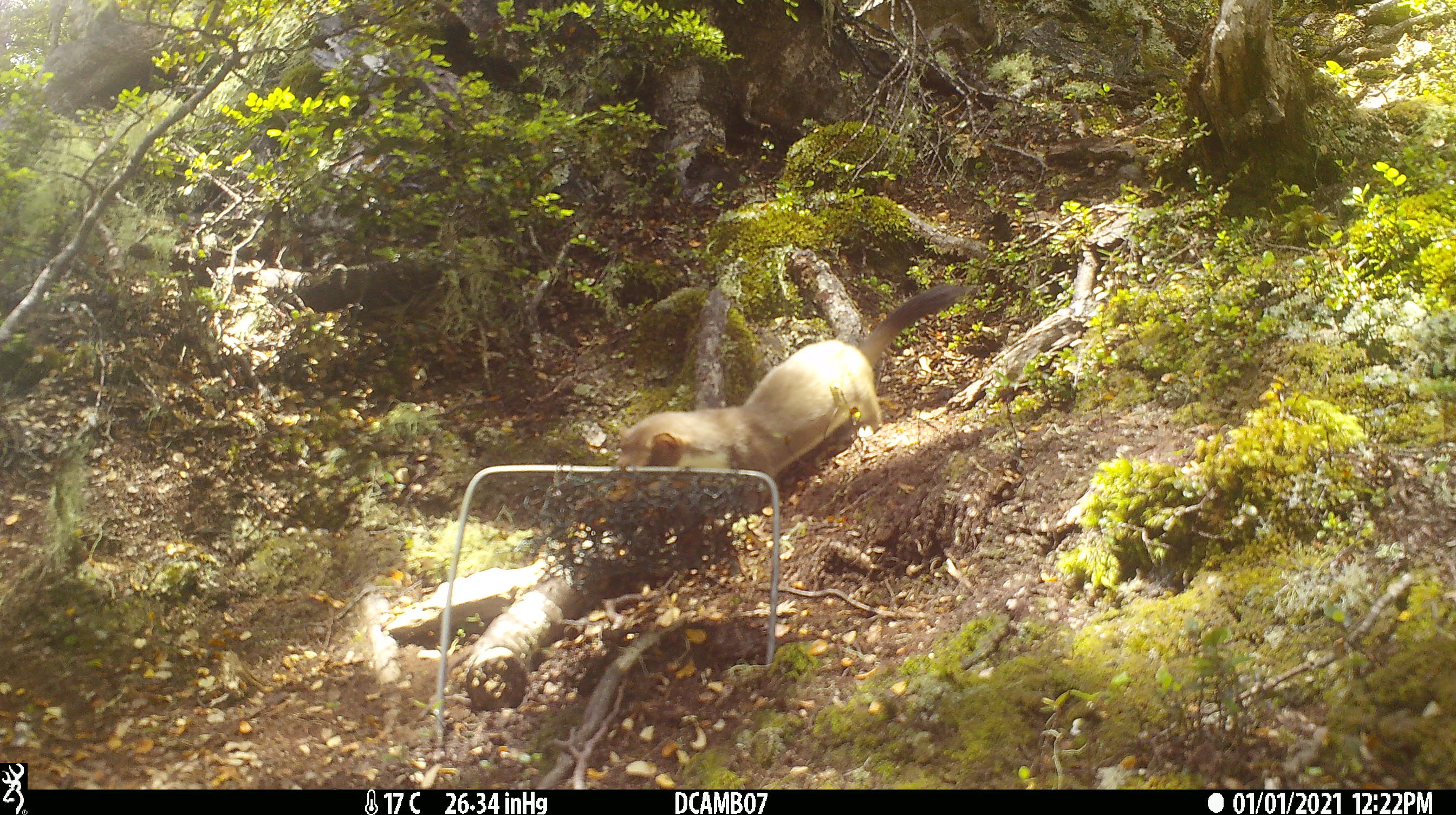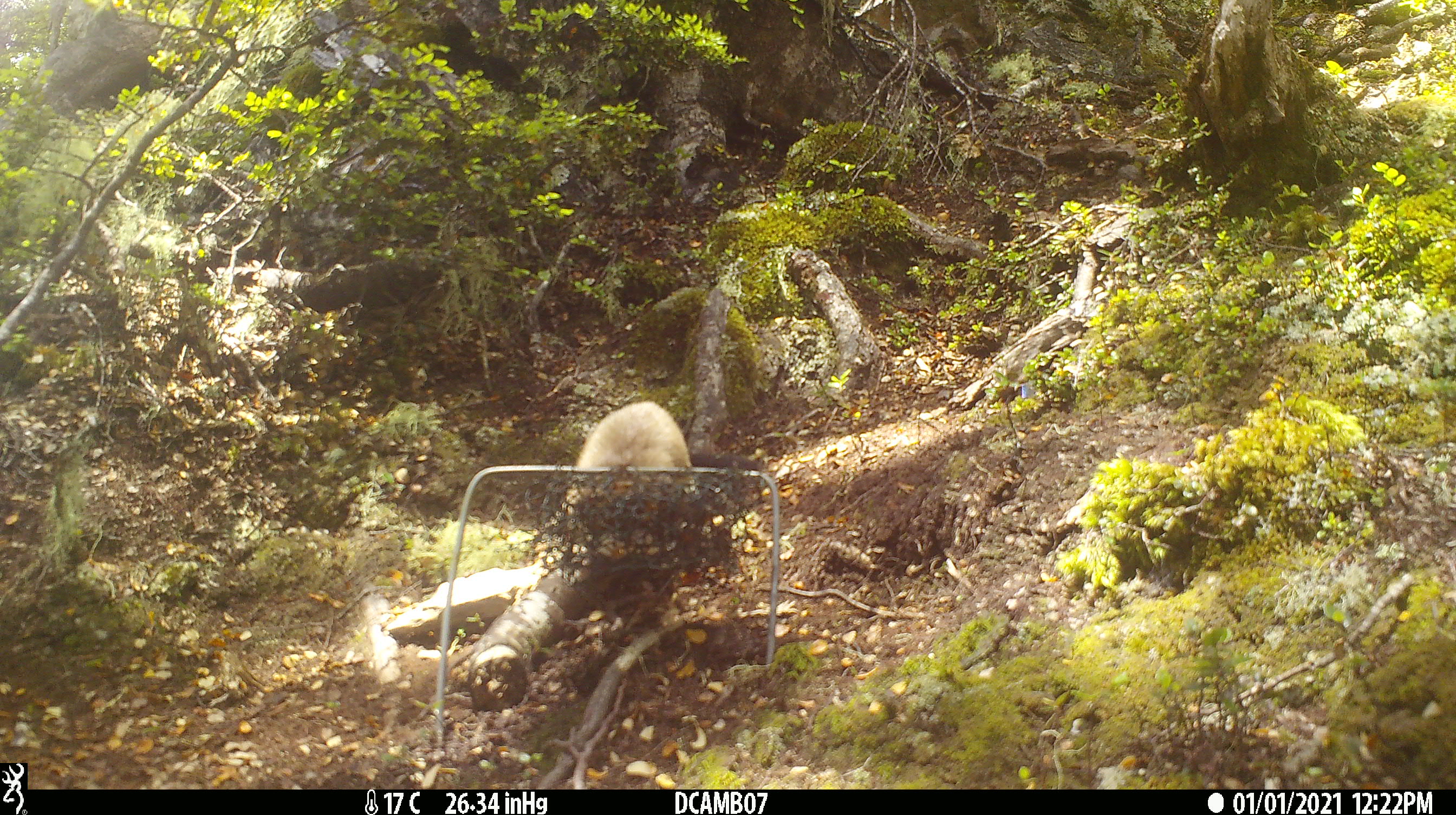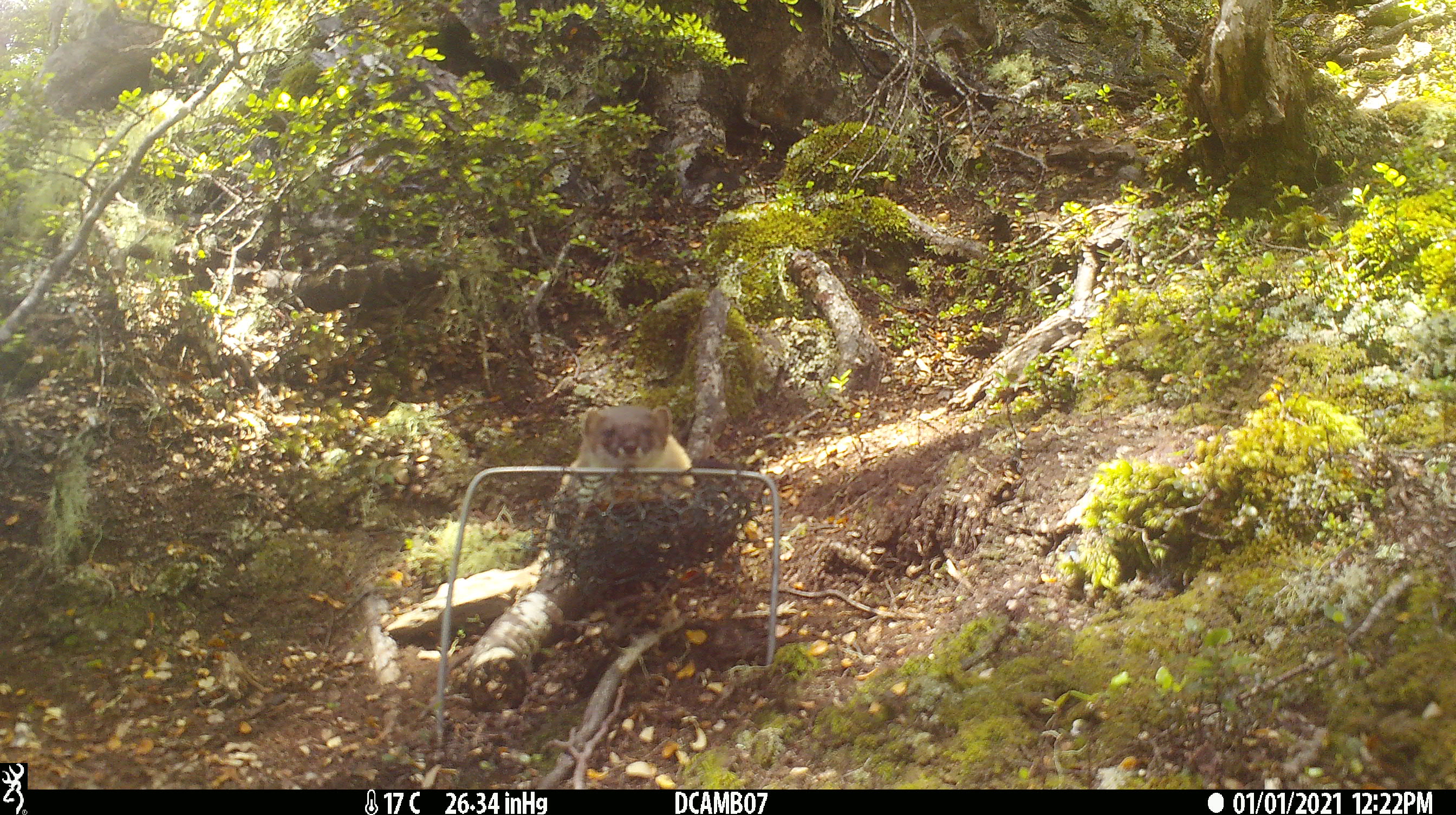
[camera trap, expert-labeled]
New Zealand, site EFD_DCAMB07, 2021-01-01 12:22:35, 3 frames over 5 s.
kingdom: Animalia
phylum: Chordata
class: Mammalia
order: Carnivora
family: Mustelidae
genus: Mustela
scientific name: Mustela erminea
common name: stoat